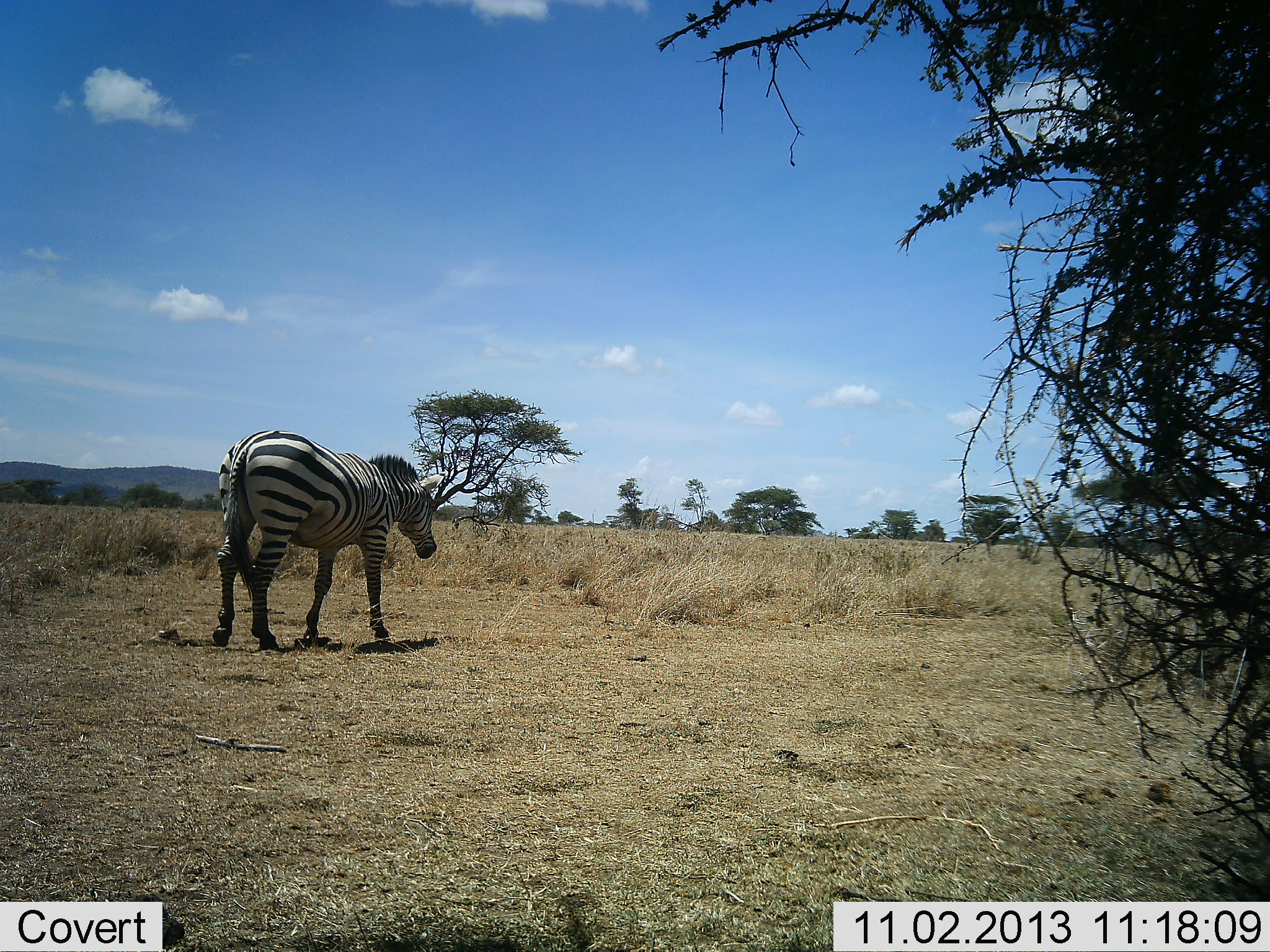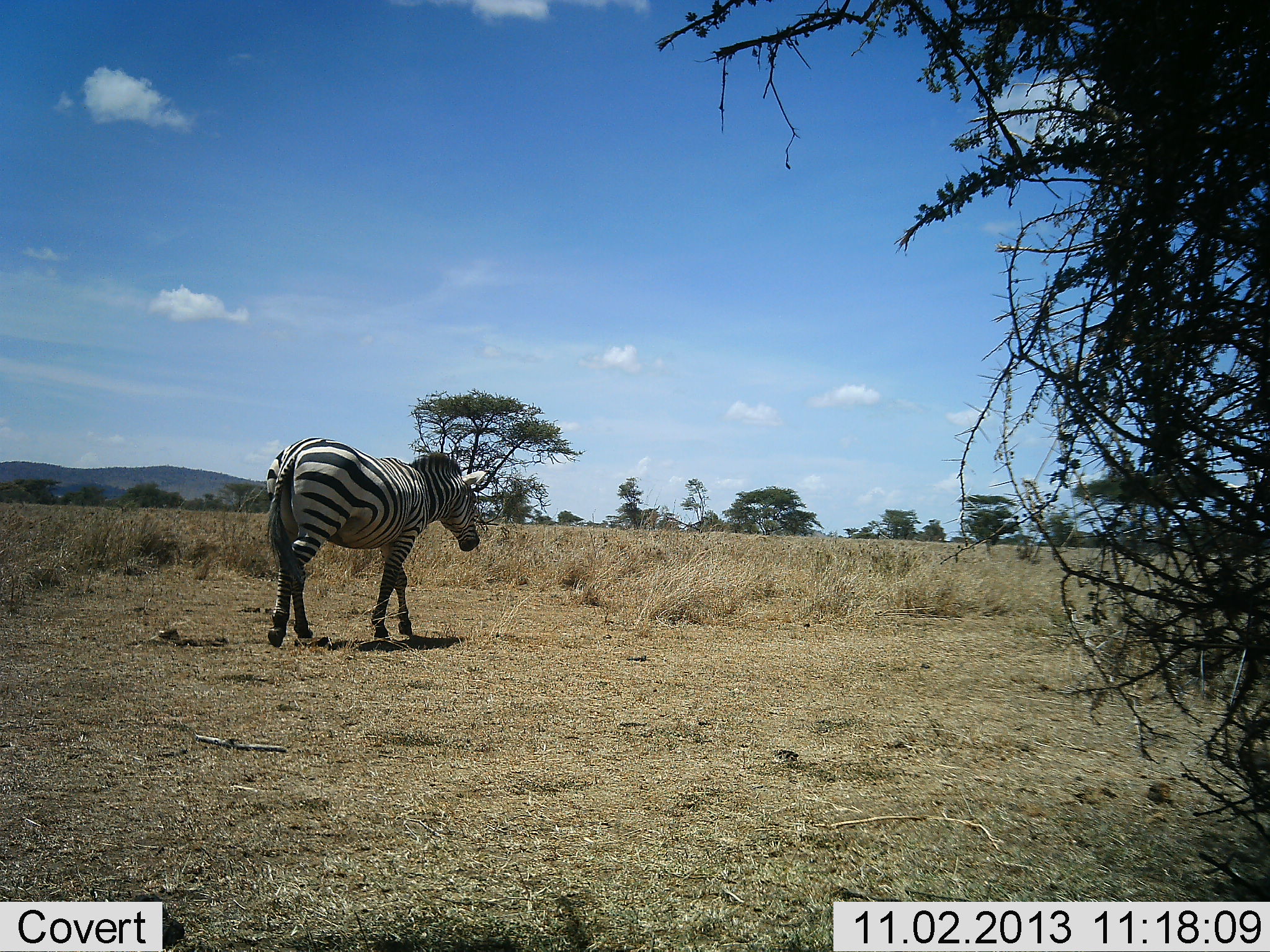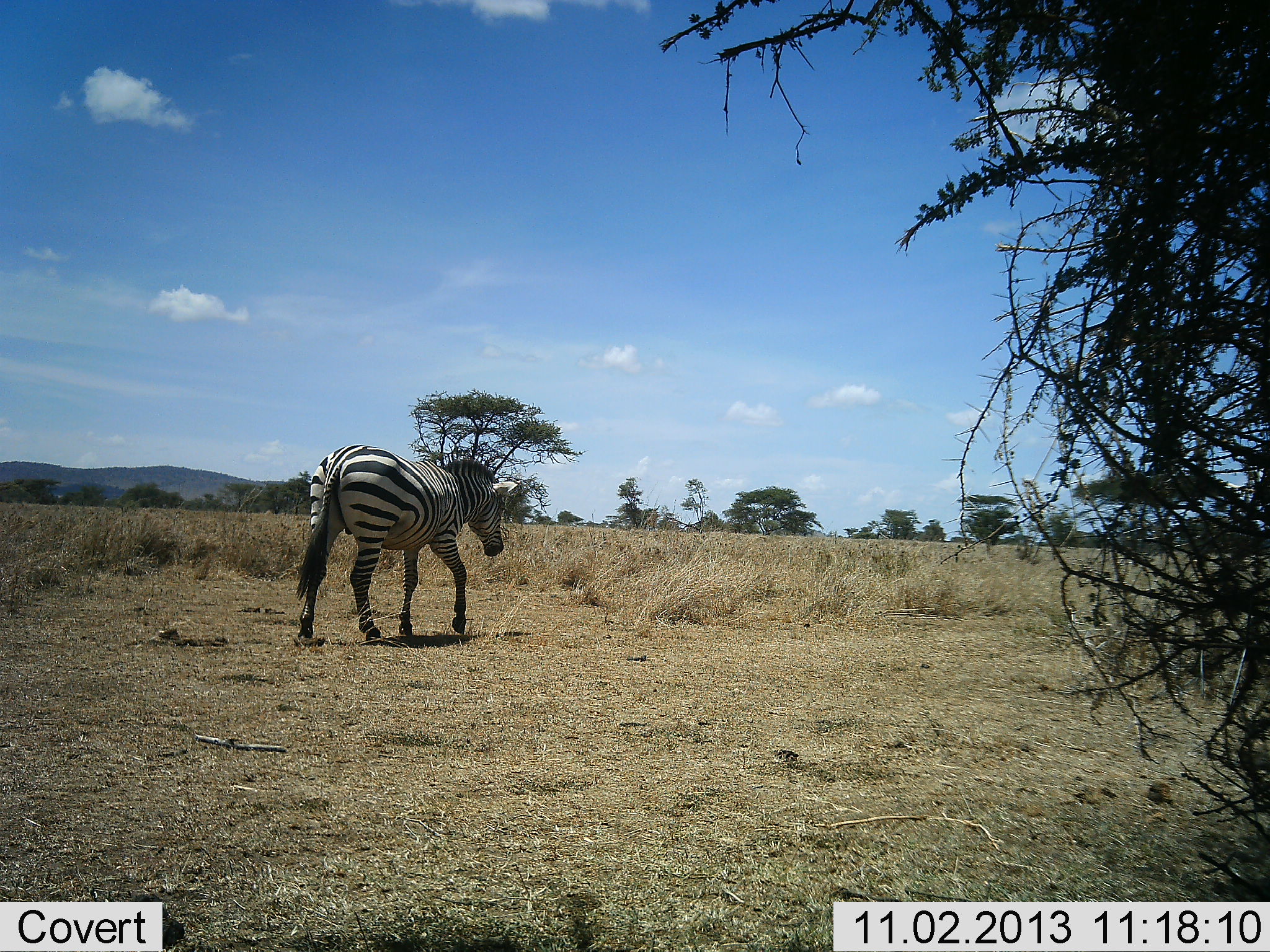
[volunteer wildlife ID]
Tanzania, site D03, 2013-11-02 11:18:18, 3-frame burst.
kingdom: Animalia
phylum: Chordata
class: Mammalia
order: Perissodactyla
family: Equidae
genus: Equus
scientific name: Equus quagga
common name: plains zebra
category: zebra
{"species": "zebra (plains zebra) (Equus quagga)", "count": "1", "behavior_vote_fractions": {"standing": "0%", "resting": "0%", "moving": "100%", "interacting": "0%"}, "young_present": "0%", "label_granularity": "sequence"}